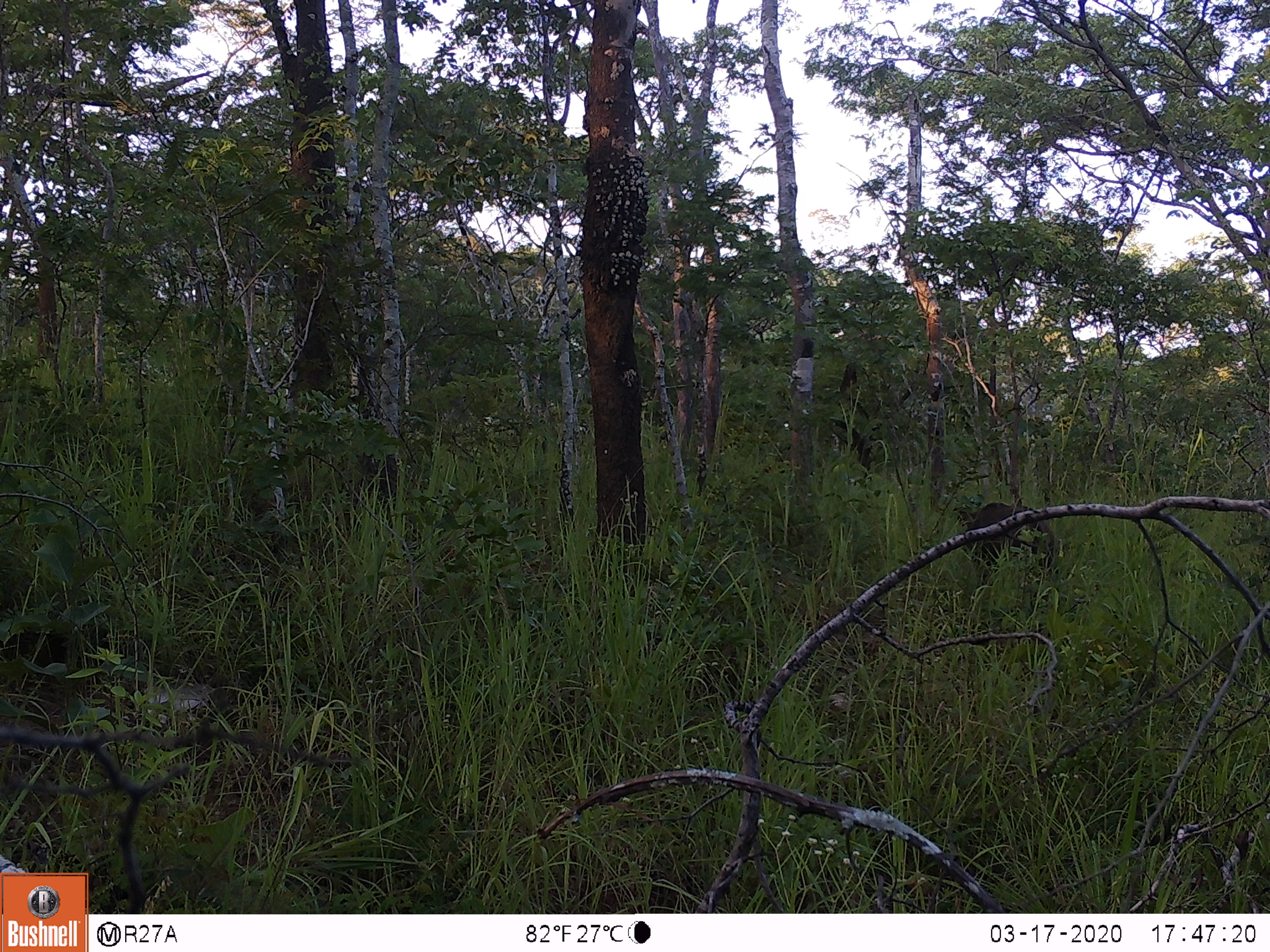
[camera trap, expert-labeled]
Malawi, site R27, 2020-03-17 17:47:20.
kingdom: Animalia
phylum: Chordata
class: Mammalia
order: Artiodactyla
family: Suidae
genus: Potamochoerus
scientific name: Potamochoerus larvatus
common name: bushpig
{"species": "bushpig (Potamochoerus larvatus)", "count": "1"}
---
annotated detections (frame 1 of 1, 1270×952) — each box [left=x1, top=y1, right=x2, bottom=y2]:
bushpig: [left=953, top=499, right=1056, bottom=590]